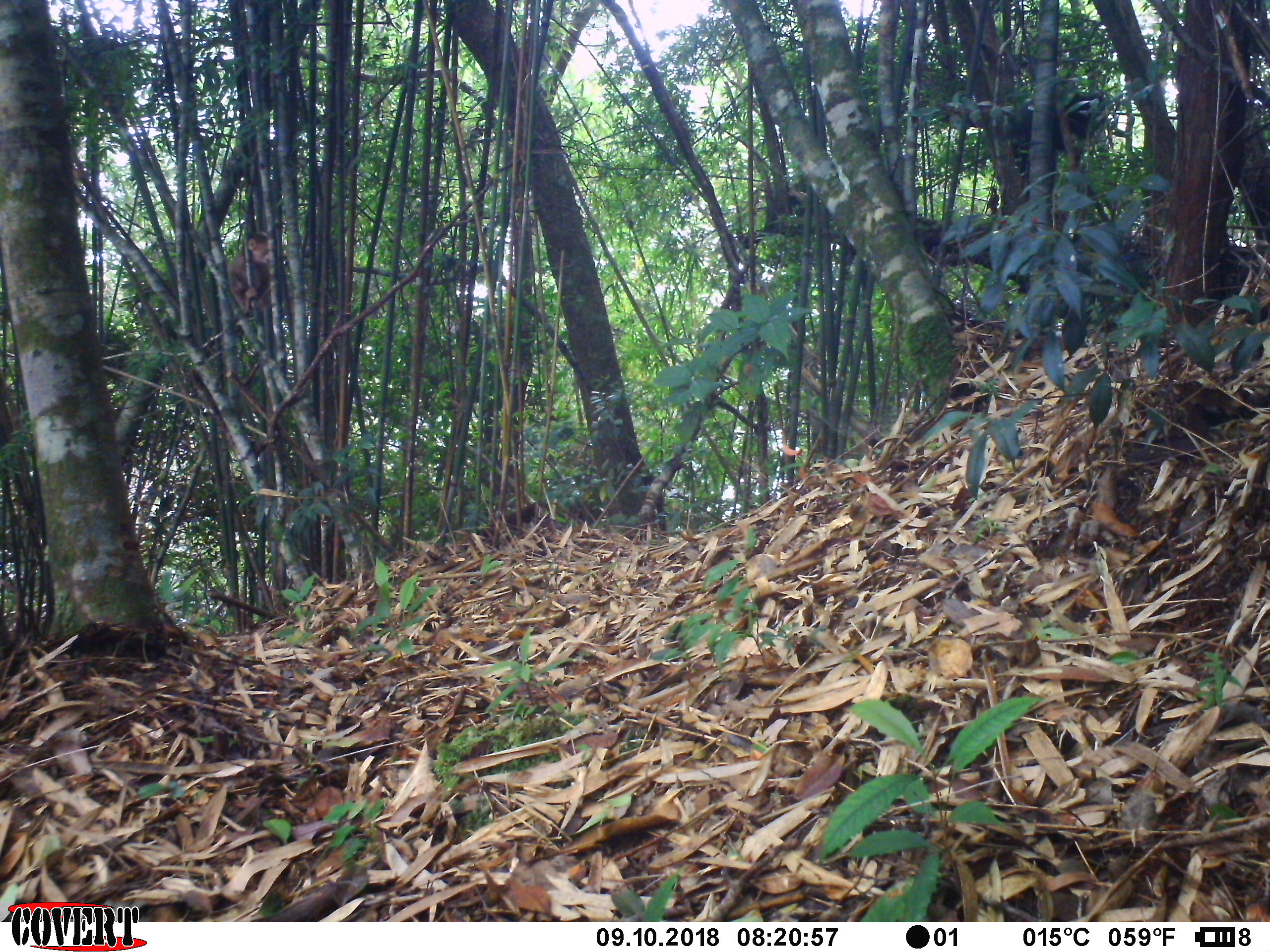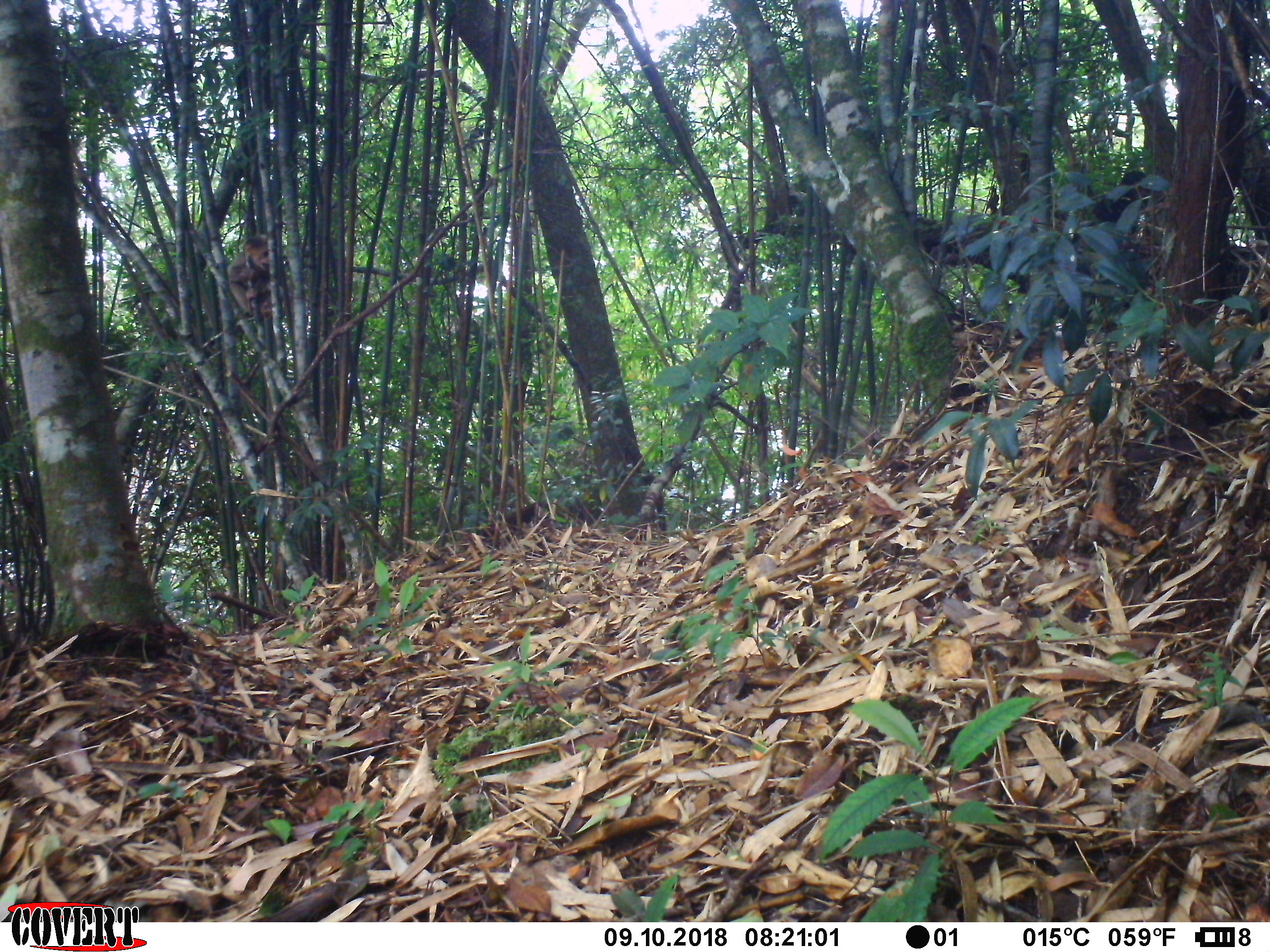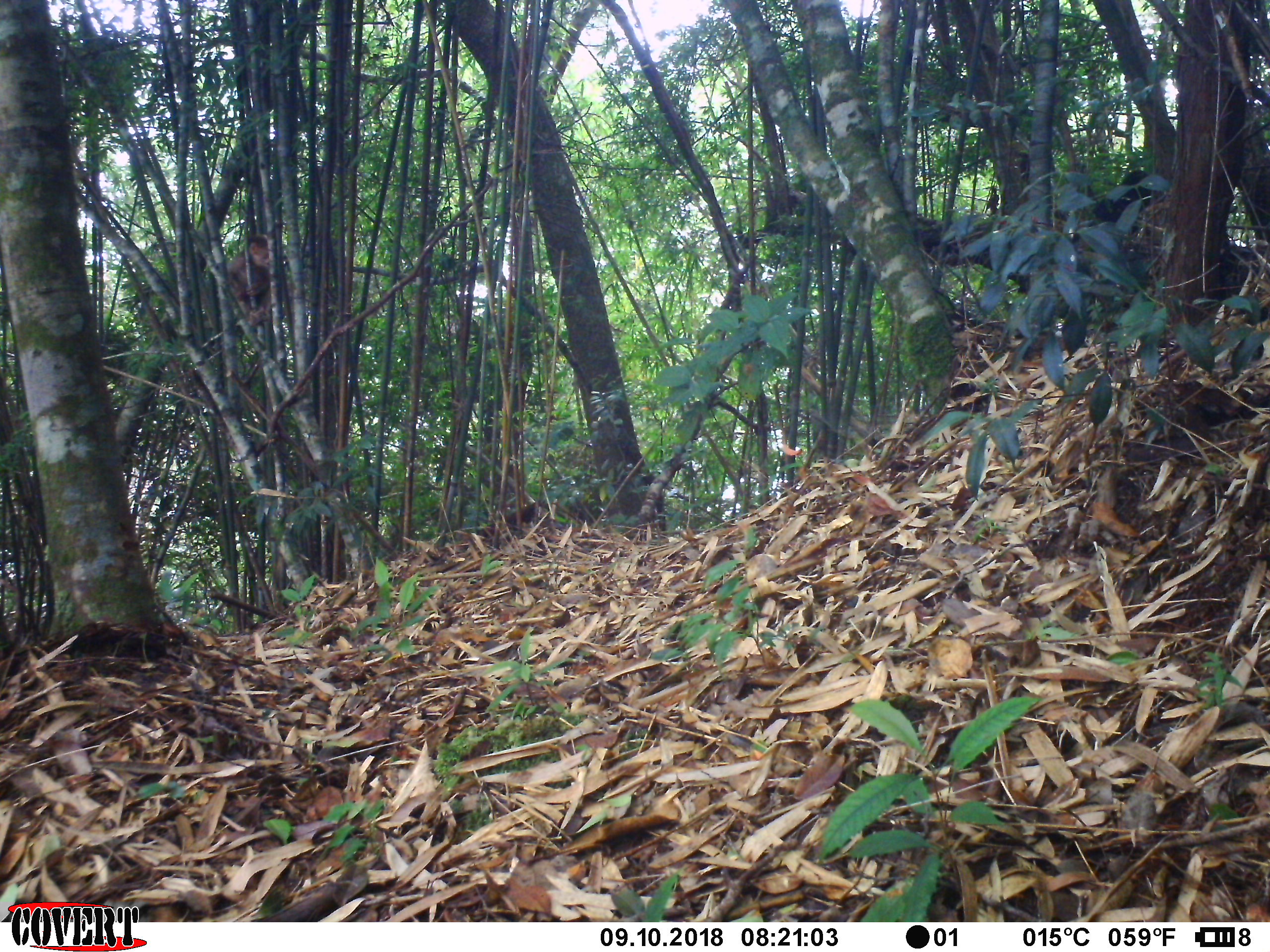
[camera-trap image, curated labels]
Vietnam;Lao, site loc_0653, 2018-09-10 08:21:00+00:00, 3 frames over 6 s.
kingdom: Animalia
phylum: Chordata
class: Mammalia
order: Primates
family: Cercopithecidae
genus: Macaca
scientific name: Macaca arctoides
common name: stump-tailed macaque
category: stump tailed macaque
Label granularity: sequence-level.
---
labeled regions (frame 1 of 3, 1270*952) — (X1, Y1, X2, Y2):
stump tailed macaque: (226, 231, 285, 315)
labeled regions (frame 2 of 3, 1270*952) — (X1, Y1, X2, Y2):
stump tailed macaque: (227, 233, 282, 322)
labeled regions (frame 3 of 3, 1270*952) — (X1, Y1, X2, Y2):
stump tailed macaque: (226, 233, 284, 326)